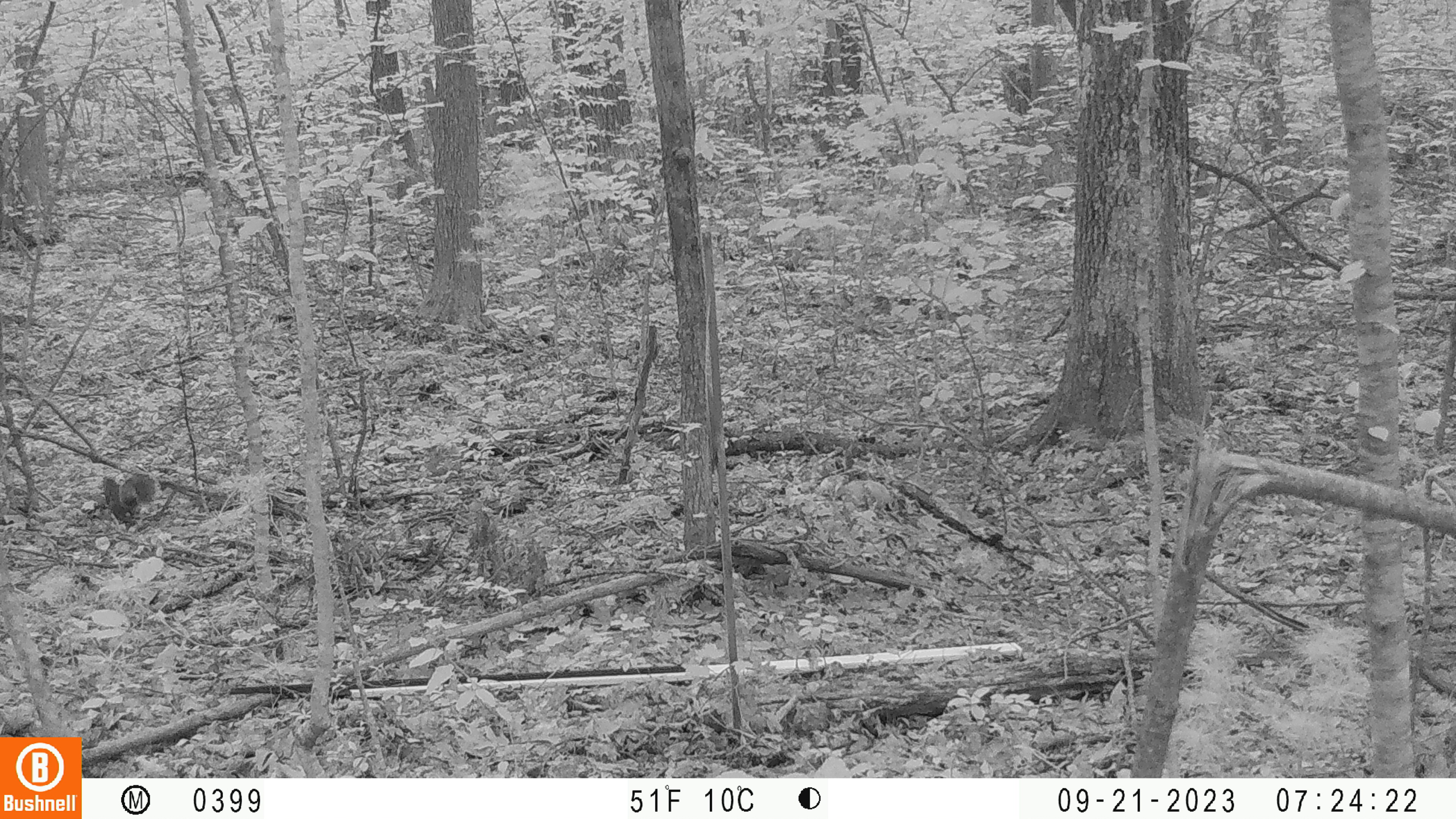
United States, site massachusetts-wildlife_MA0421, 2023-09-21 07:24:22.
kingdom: Animalia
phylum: Chordata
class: Mammalia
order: Rodentia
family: Sciuridae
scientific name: Sciuridae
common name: squirrel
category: squirrel sp.